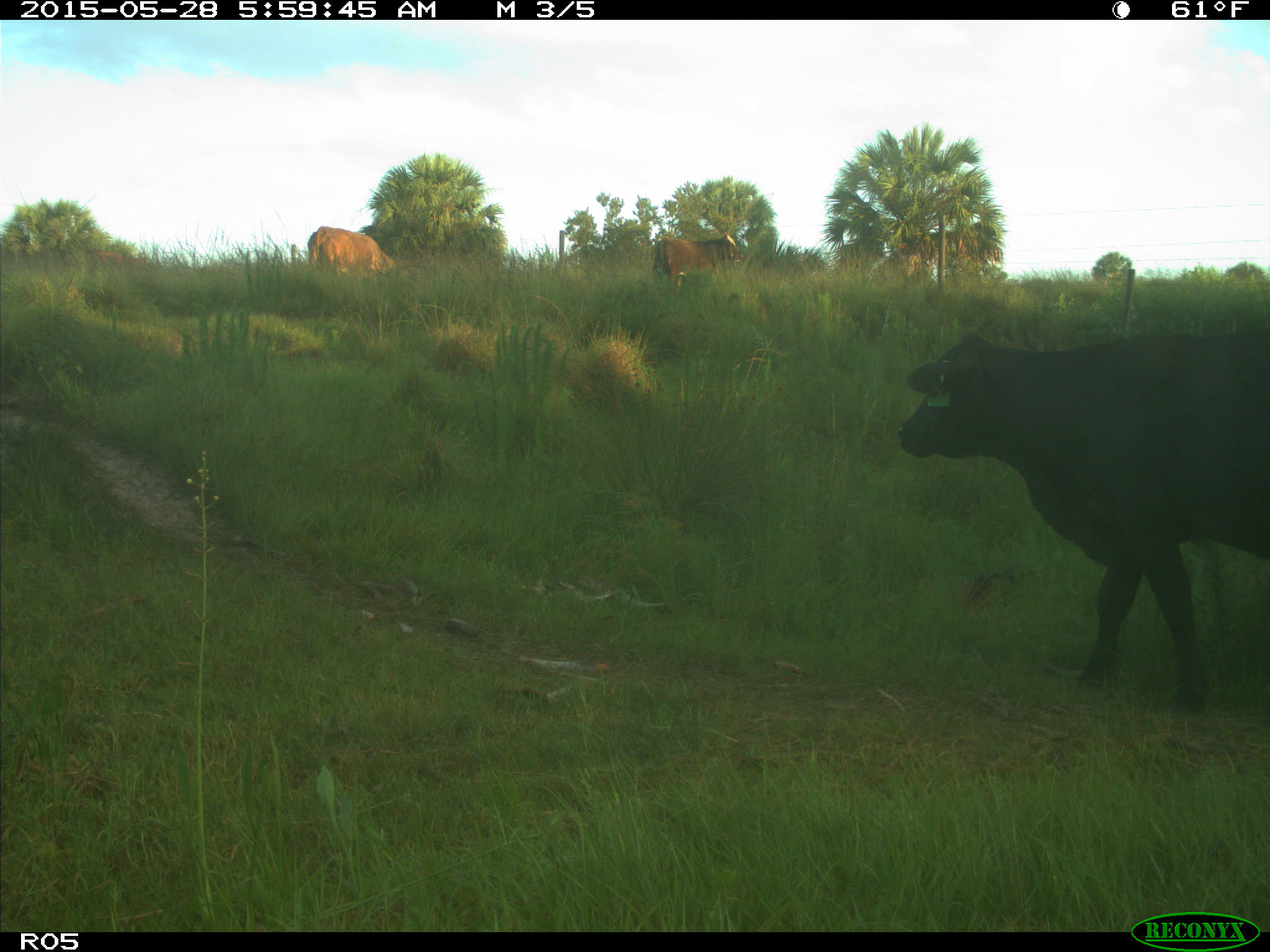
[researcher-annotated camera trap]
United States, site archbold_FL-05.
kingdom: Animalia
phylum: Chordata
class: Mammalia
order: Artiodactyla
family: Bovidae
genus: Bos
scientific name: Bos taurus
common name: domestic cow